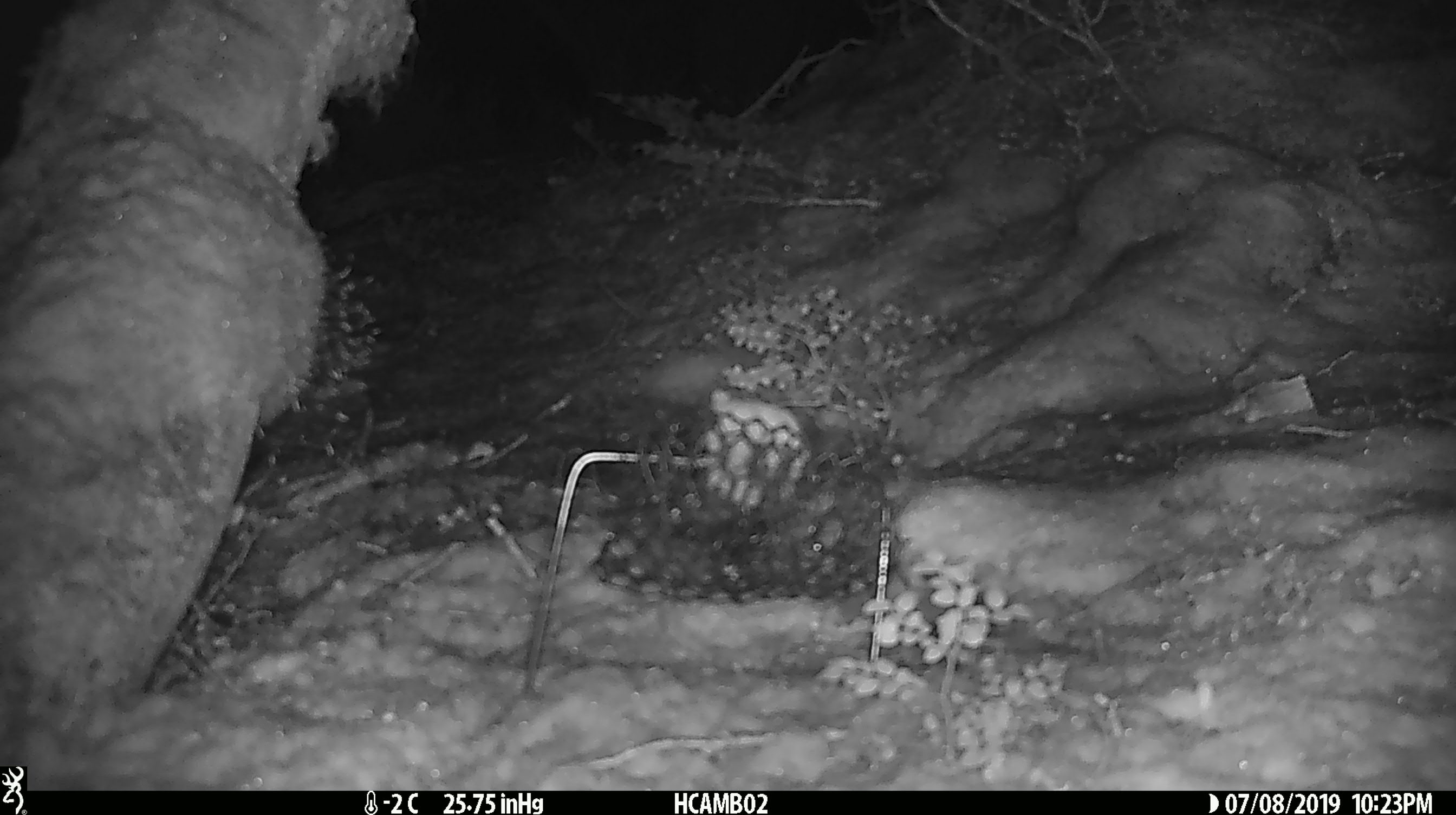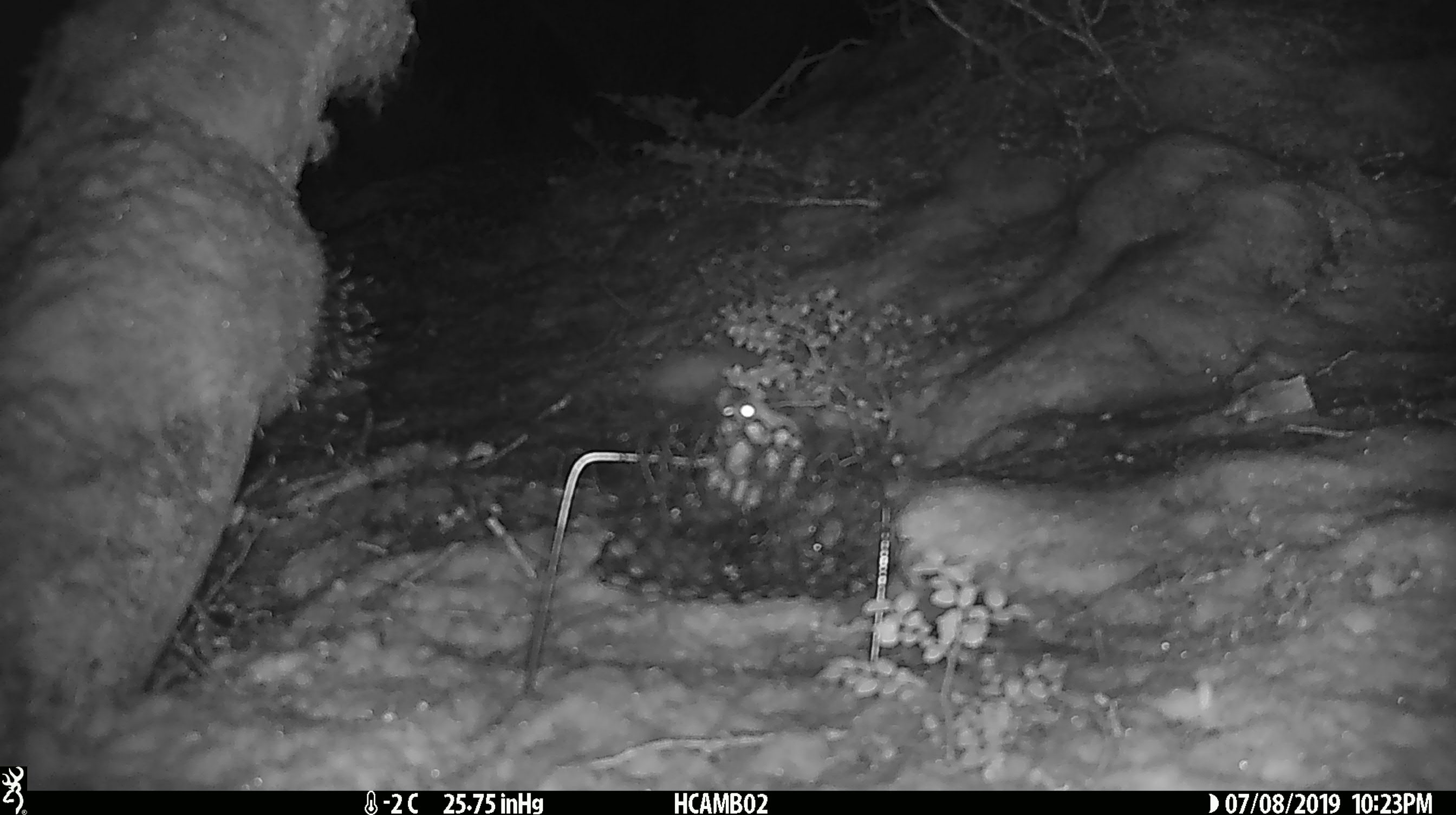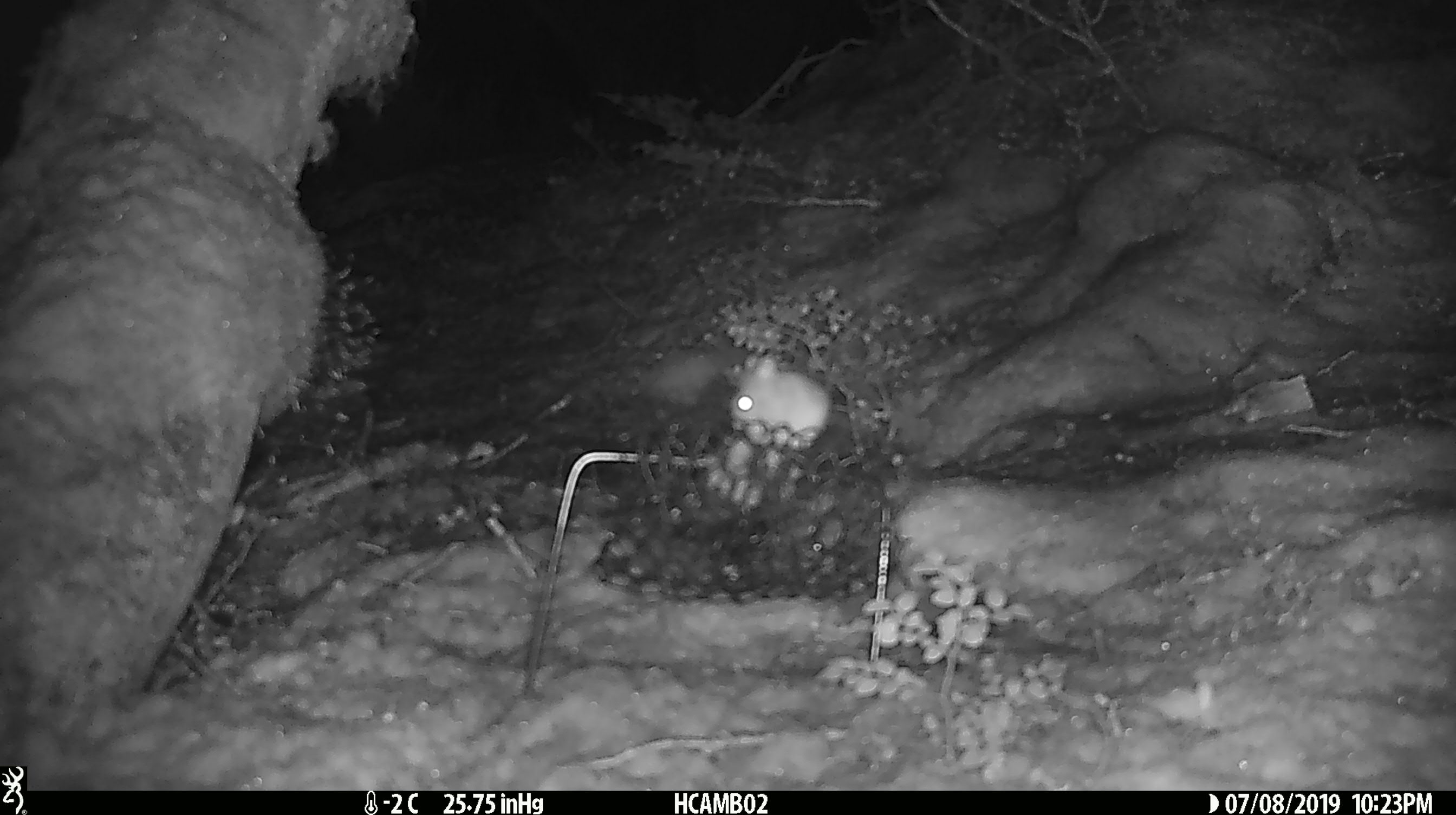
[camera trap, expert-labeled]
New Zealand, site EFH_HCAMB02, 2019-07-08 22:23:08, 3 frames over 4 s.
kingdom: Animalia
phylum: Chordata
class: Mammalia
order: Rodentia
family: Muridae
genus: Mus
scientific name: Mus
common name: mouse